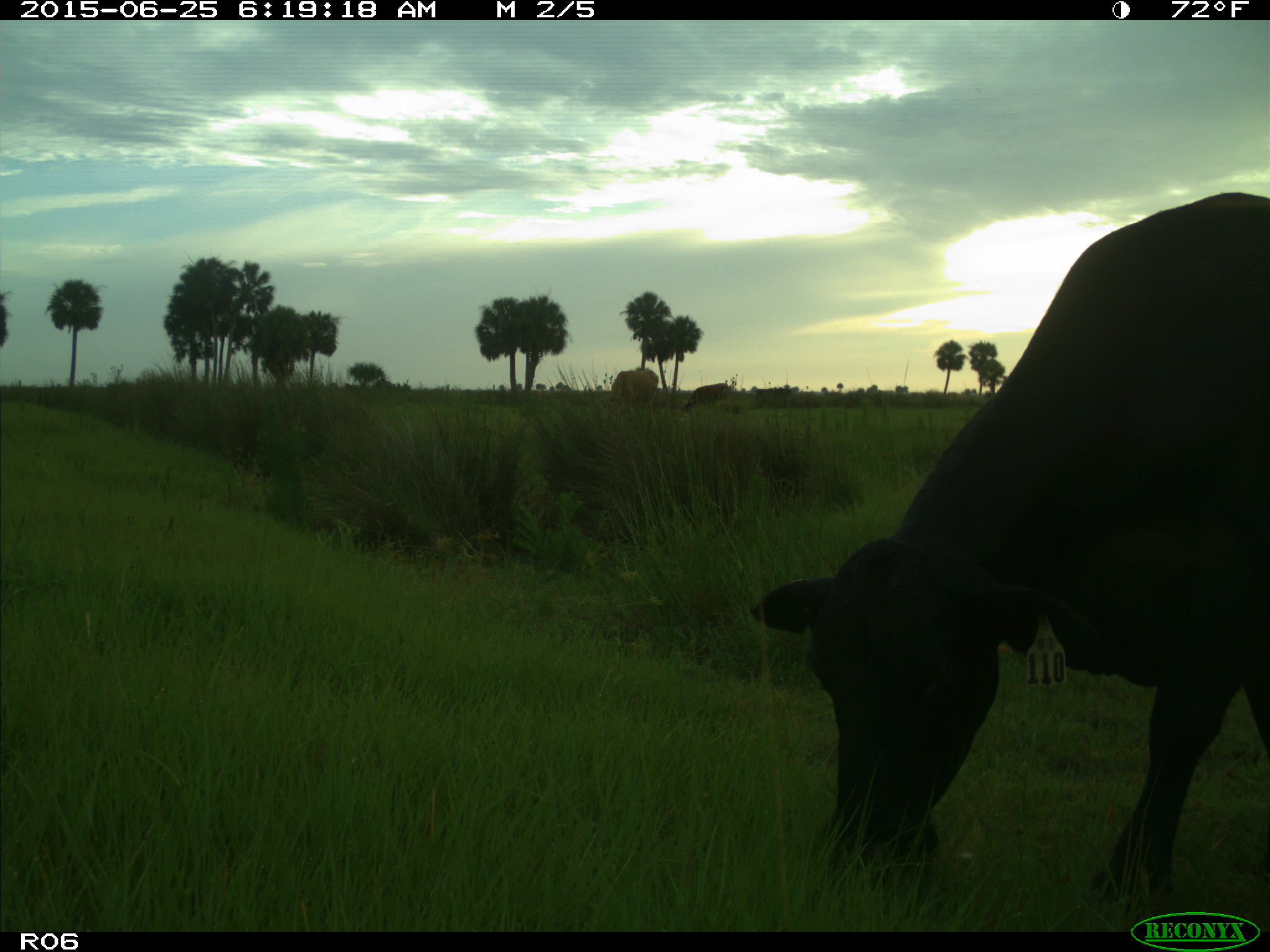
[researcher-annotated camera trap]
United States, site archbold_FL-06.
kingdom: Animalia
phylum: Chordata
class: Mammalia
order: Artiodactyla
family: Bovidae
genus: Bos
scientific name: Bos taurus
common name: domestic cow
Bos taurus (domestic cow).